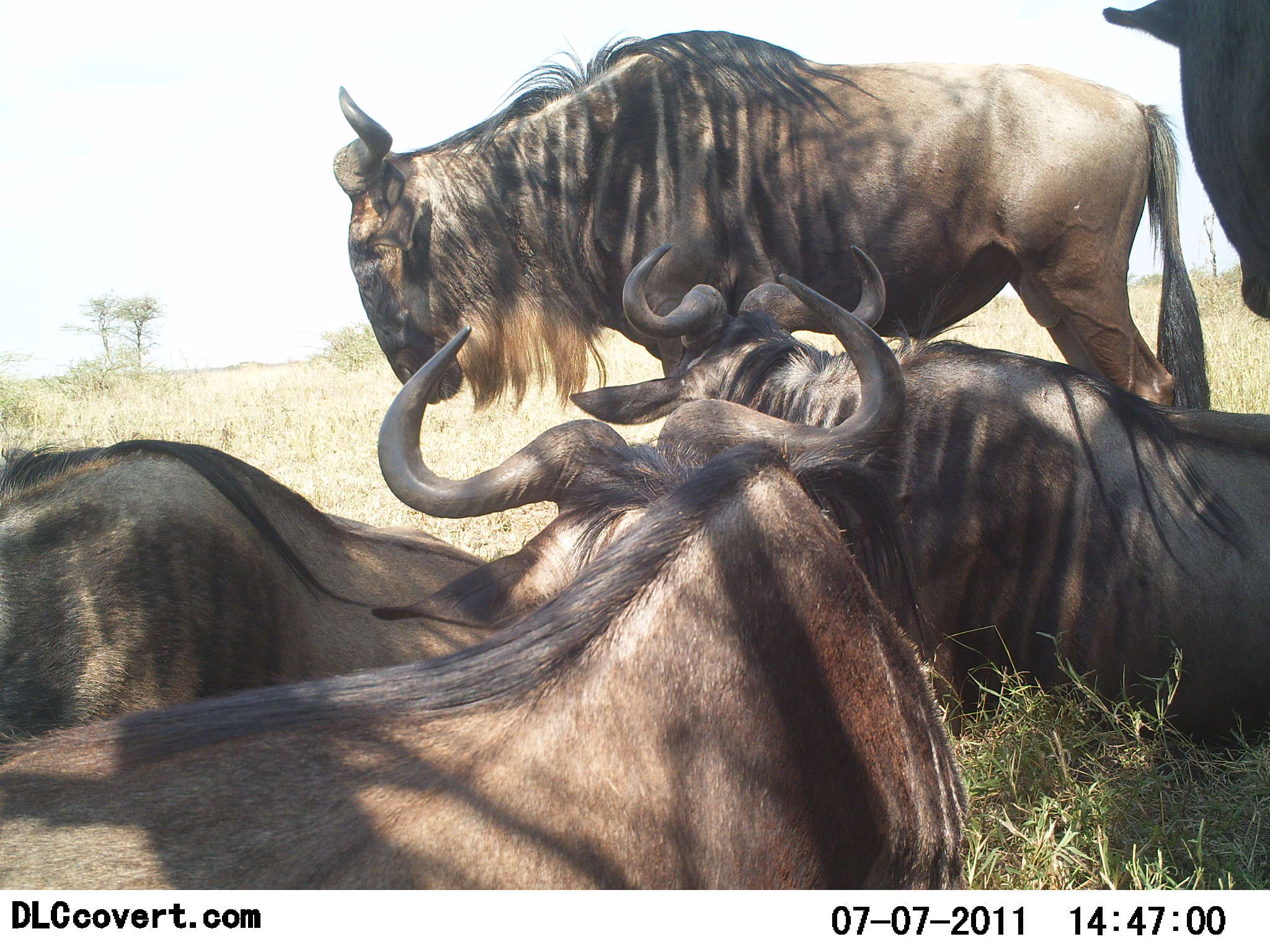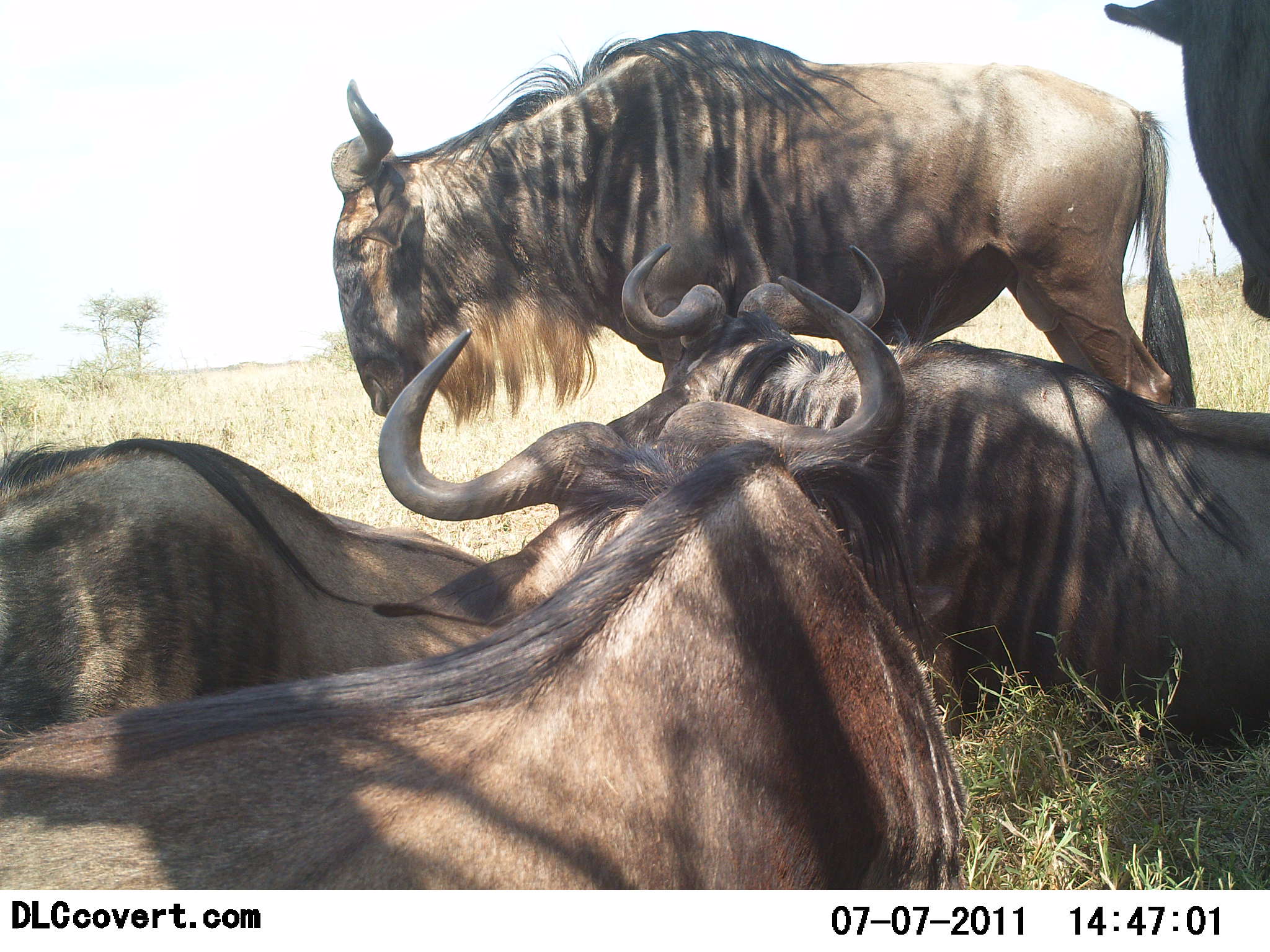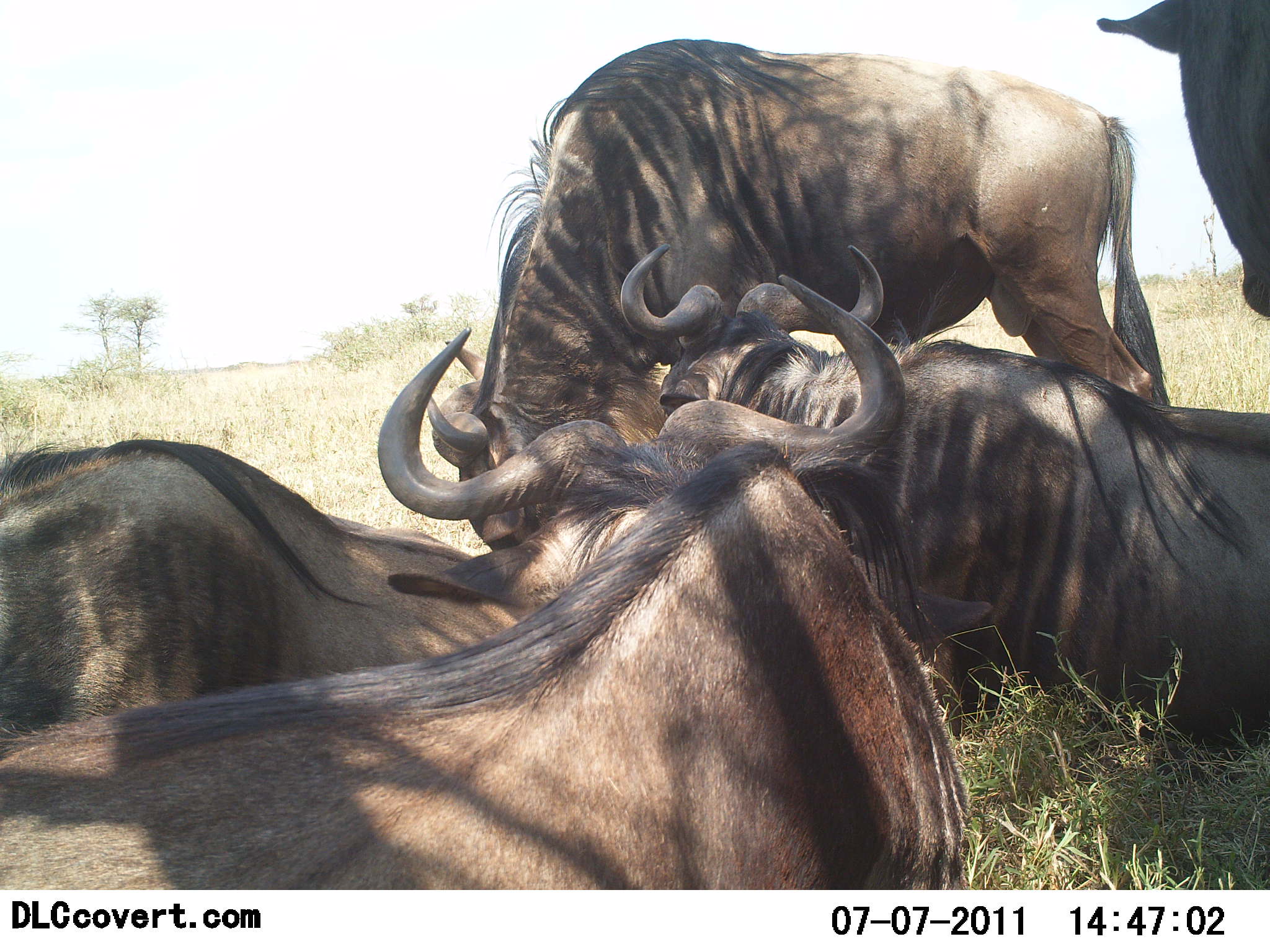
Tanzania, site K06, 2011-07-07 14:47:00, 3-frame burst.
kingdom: Animalia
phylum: Chordata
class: Mammalia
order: Artiodactyla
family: Bovidae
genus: Connochaetes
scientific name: Connochaetes taurinus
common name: blue wildebeest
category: wildebeest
Wildebeest (blue wildebeest) (Connochaetes taurinus), count 5. Behavior (volunteer vote fractions): standing 73%, resting 100%, moving 0%, interacting 9%. Young present (vote fraction): 0%. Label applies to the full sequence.